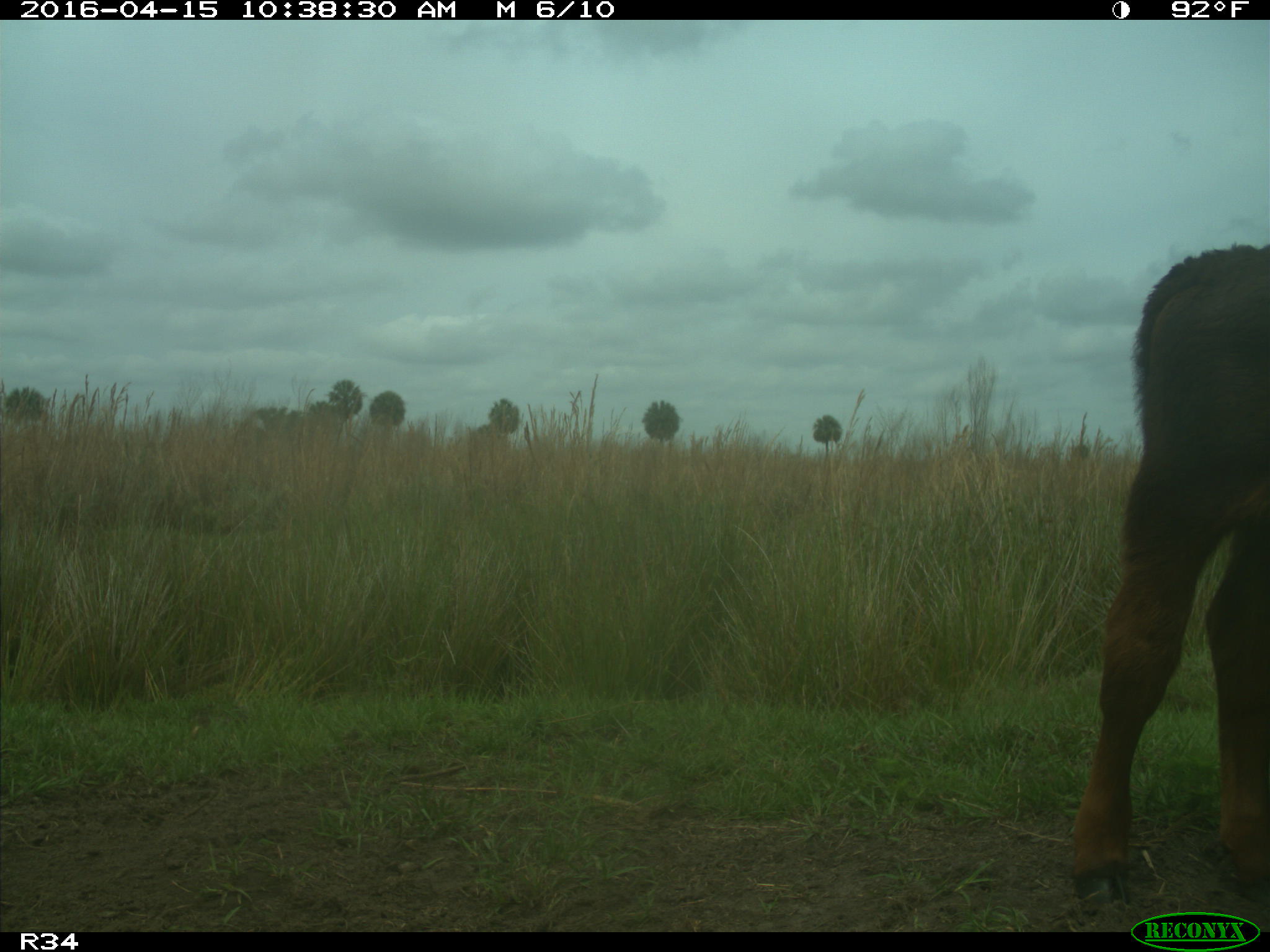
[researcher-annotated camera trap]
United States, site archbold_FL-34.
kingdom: Animalia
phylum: Chordata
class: Mammalia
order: Artiodactyla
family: Bovidae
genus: Bos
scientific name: Bos taurus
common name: domestic cow